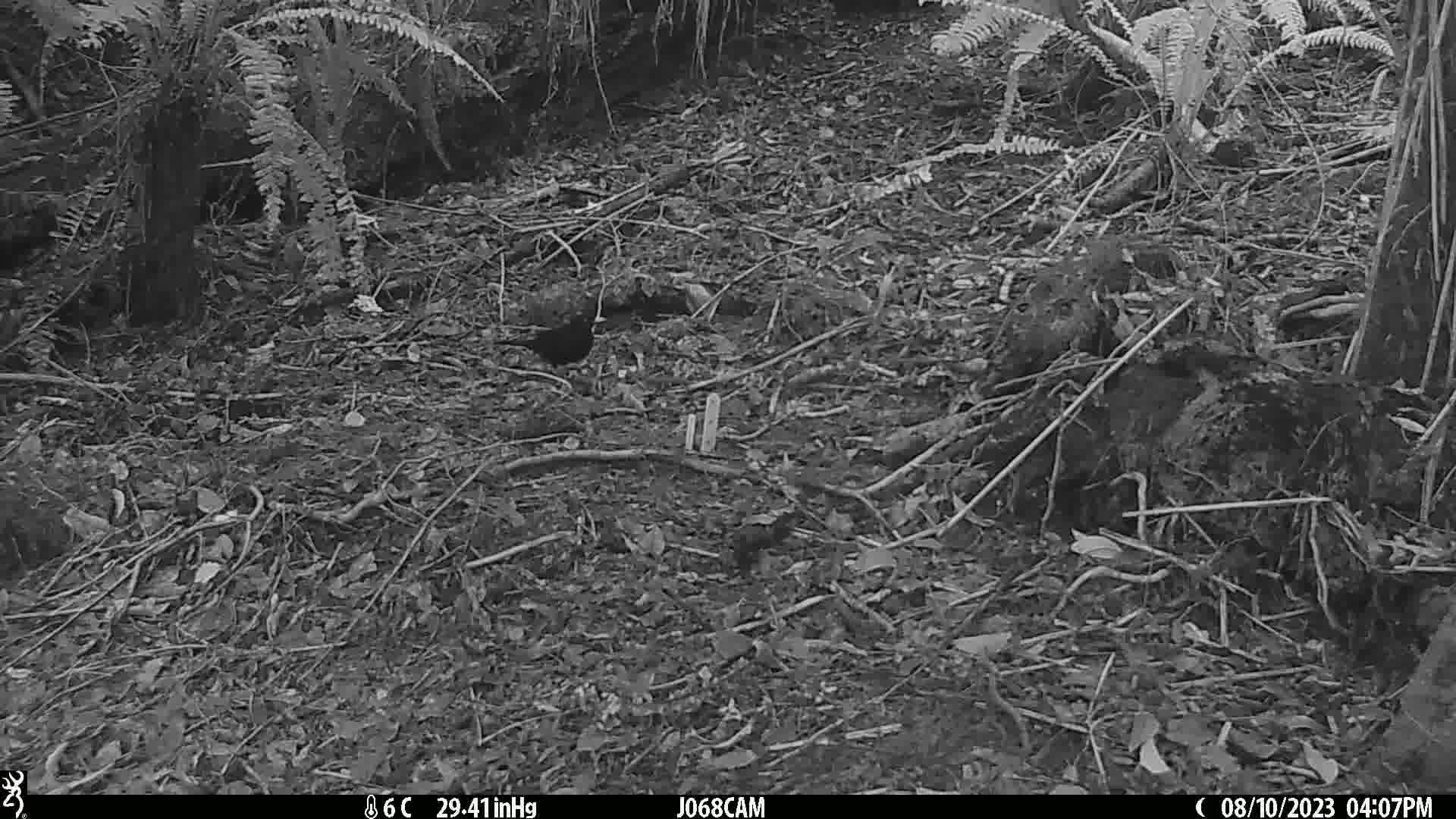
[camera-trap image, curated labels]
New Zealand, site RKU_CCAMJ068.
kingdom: Animalia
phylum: Chordata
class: Aves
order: Passeriformes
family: Turdidae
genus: Turdus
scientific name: Turdus merula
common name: eurasian blackbird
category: blackbird